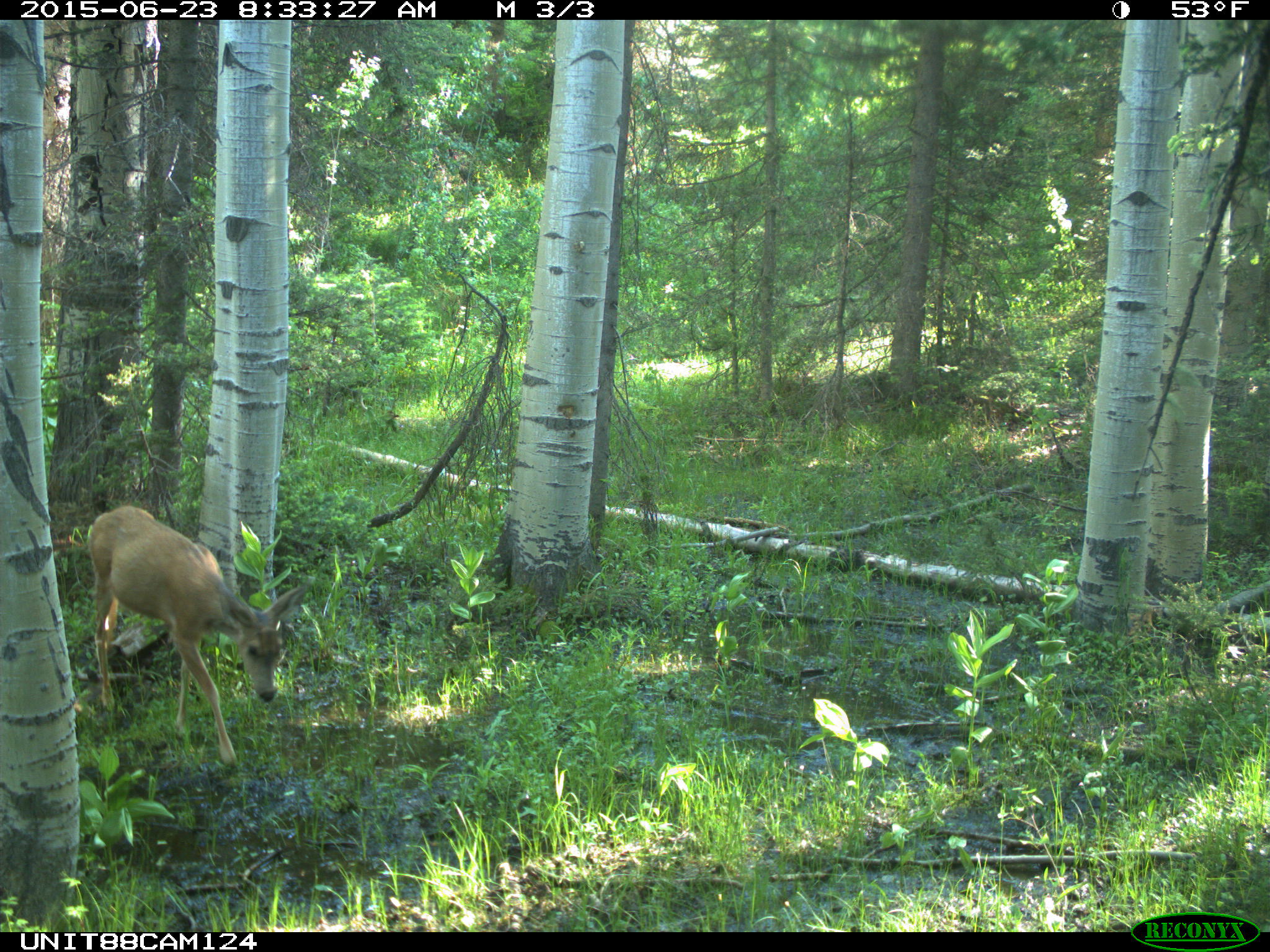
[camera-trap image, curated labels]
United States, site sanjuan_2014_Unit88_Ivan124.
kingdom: Animalia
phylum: Chordata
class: Mammalia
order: Artiodactyla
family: Cervidae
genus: Odocoileus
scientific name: Odocoileus hemionus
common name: mule deer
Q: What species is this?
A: Odocoileus hemionus (mule deer).